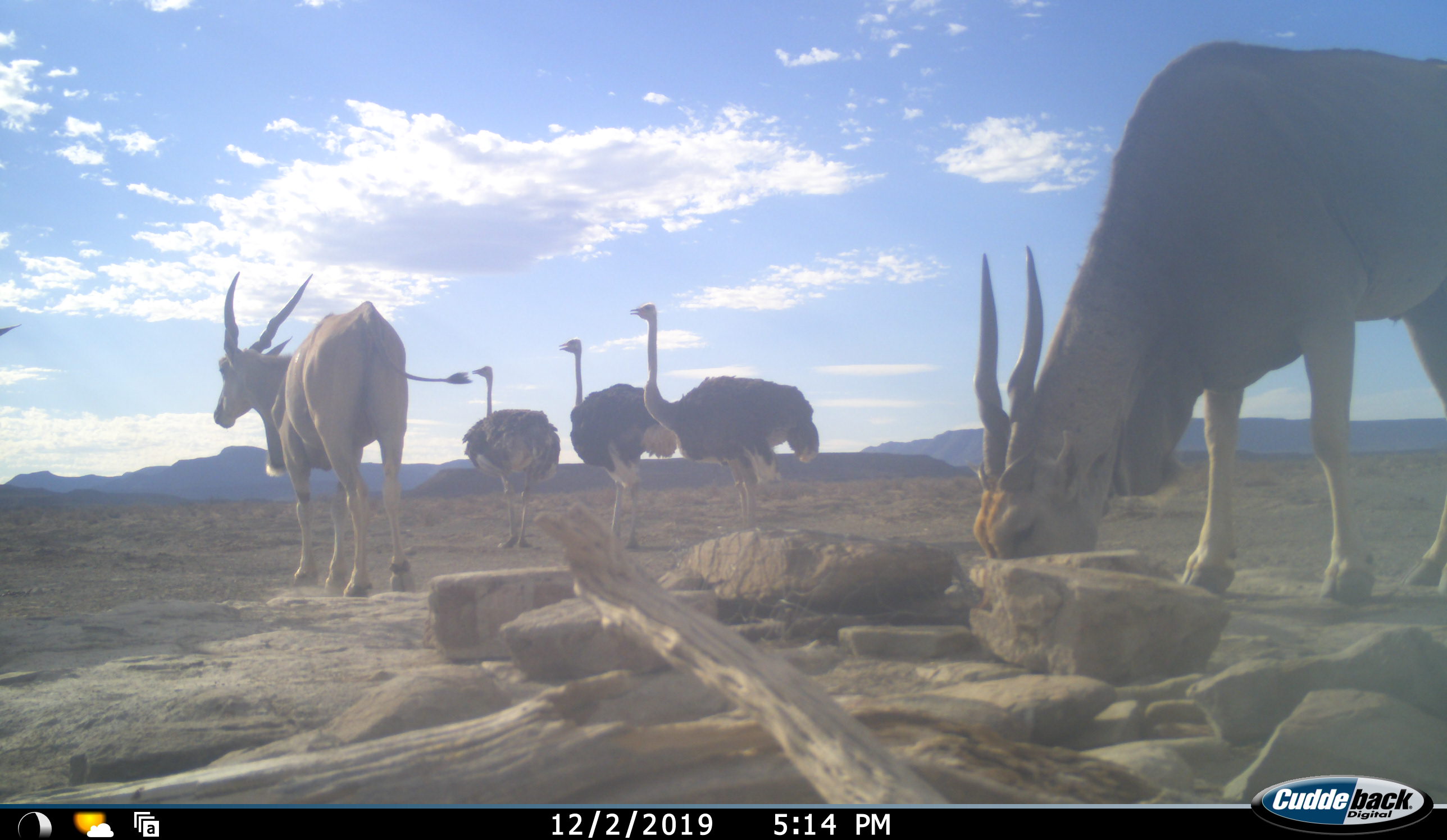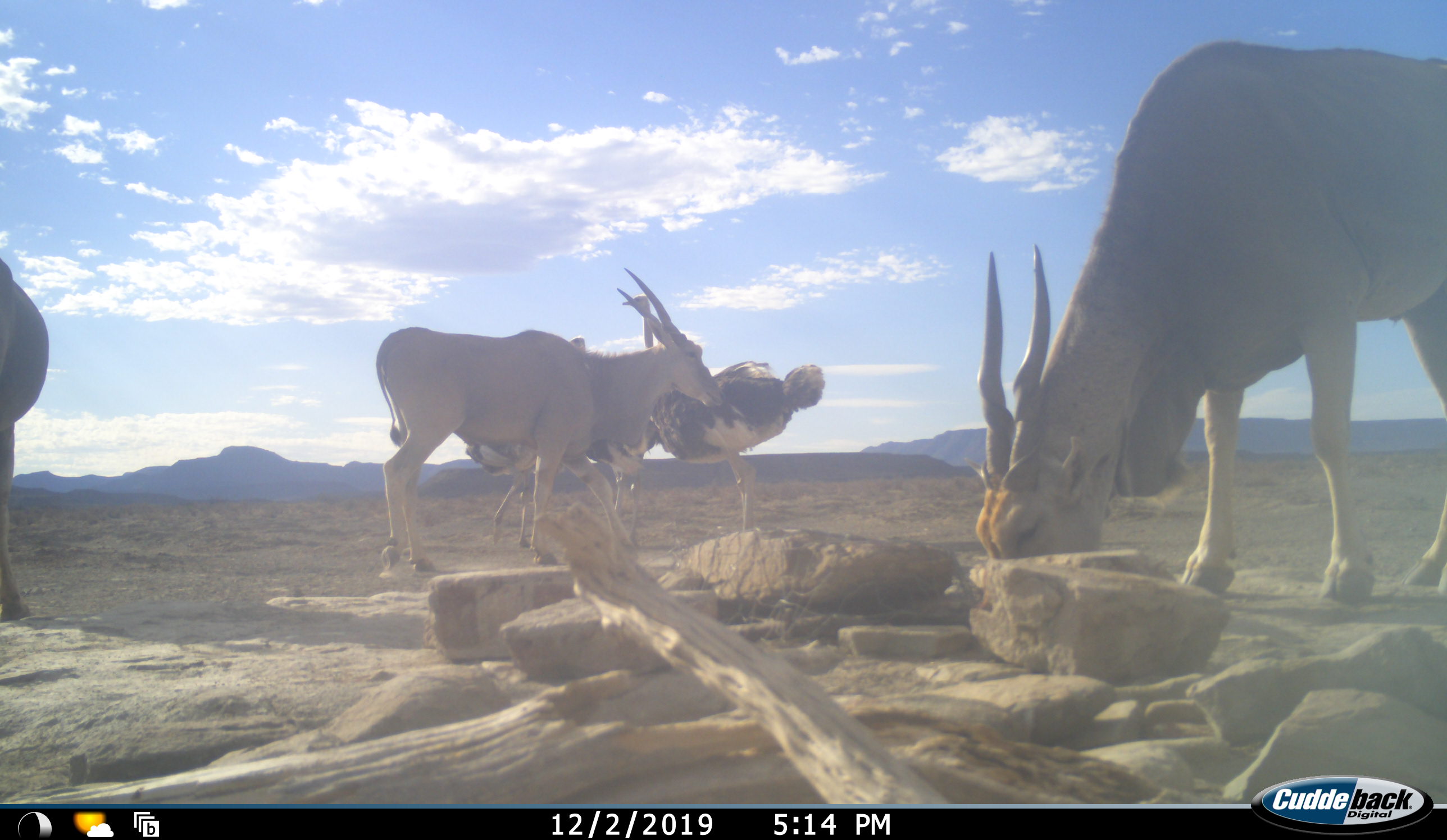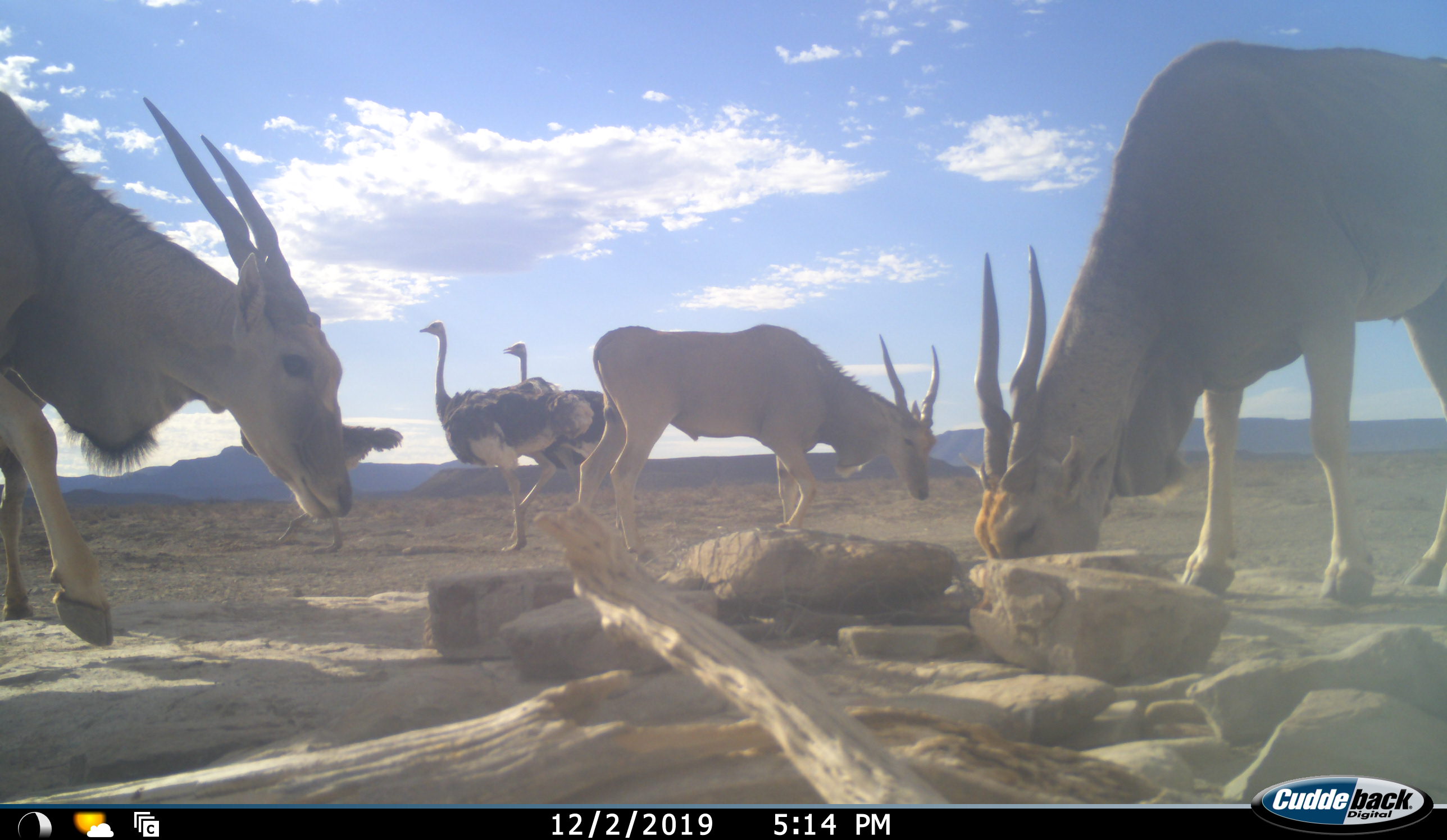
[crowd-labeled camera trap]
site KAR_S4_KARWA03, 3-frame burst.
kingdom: Animalia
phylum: Chordata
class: Mammalia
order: Artiodactyla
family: Bovidae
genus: Tragelaphus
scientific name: Tragelaphus oryx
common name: eland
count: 3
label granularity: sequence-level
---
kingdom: Animalia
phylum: Chordata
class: Aves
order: Struthioniformes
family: Struthionidae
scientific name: Struthionidae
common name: ostrich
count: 3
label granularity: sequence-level